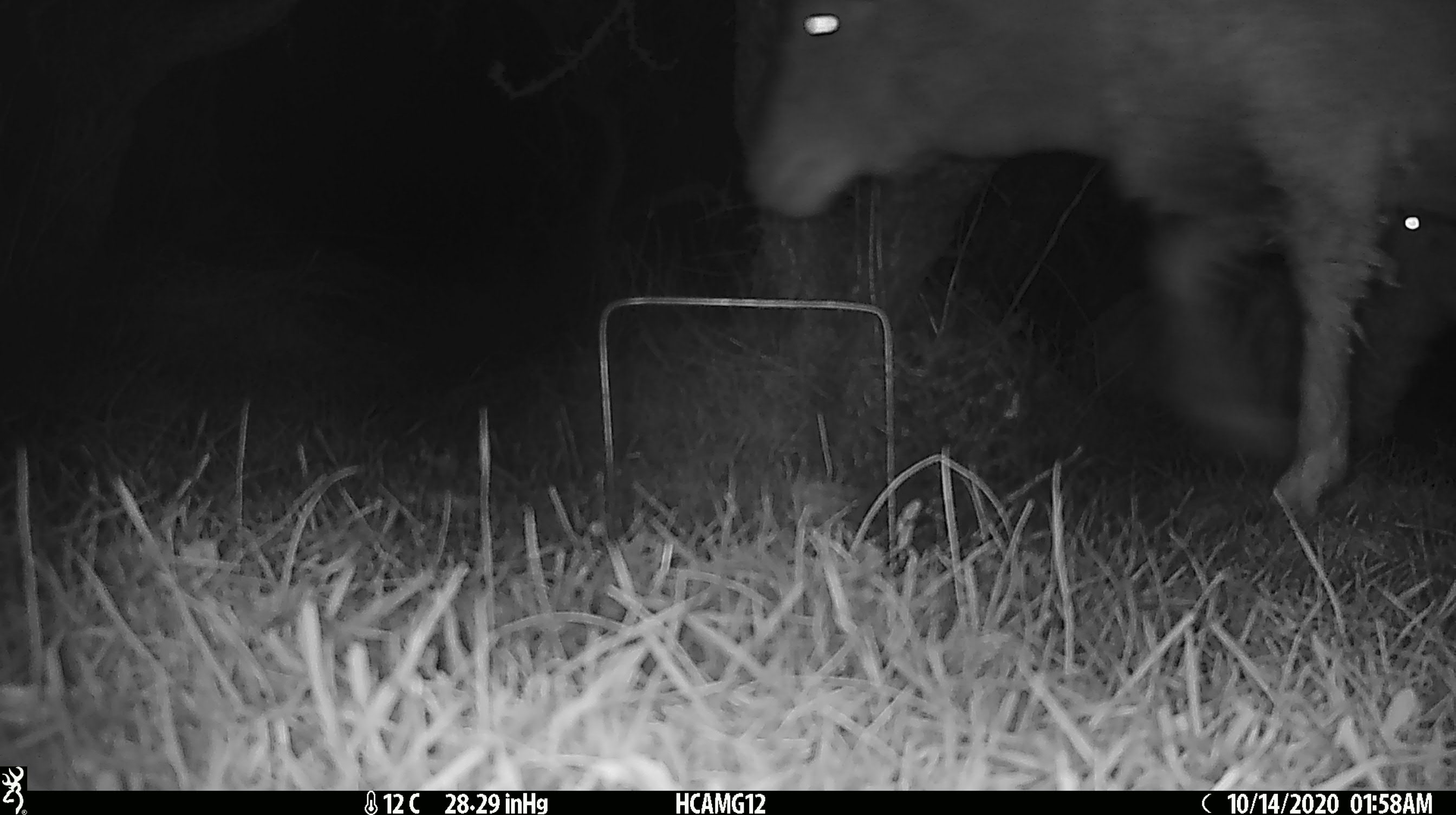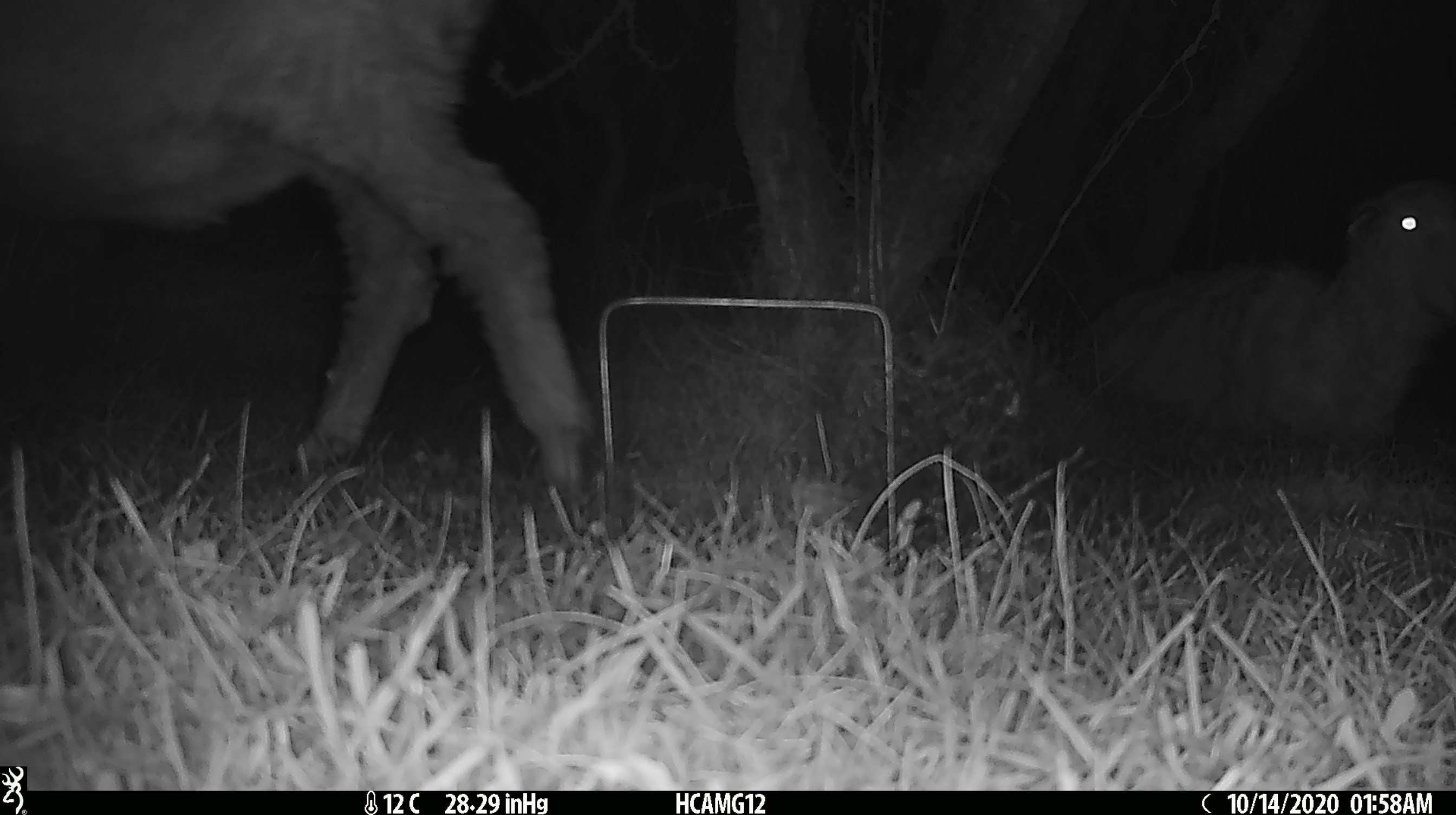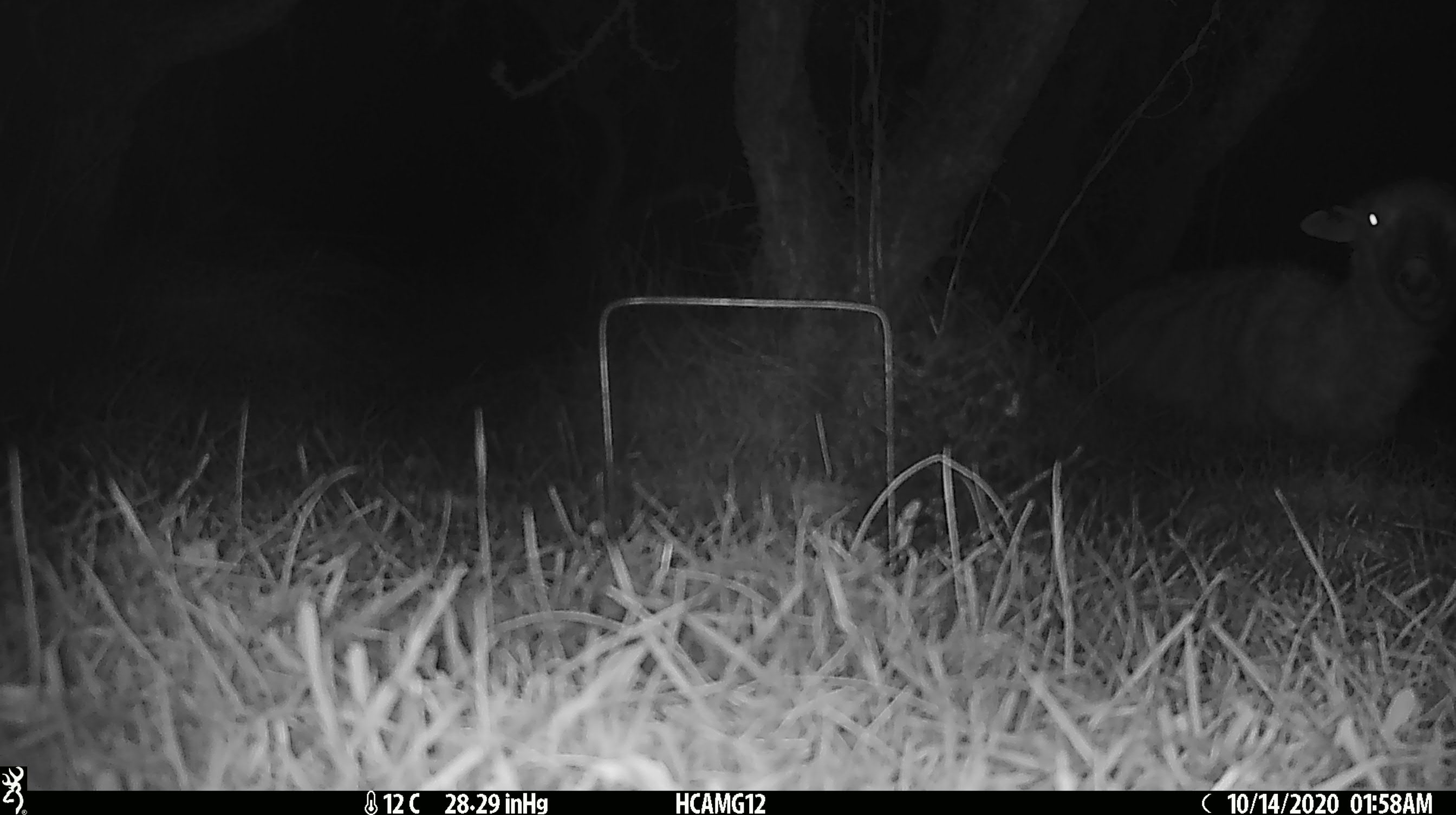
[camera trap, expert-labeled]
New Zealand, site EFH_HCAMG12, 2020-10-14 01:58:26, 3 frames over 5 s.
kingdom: Animalia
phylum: Chordata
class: Mammalia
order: Artiodactyla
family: Bovidae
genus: Ovis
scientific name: Ovis aries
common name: domestic sheep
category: sheep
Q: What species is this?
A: Sheep (domestic sheep) (Ovis aries).